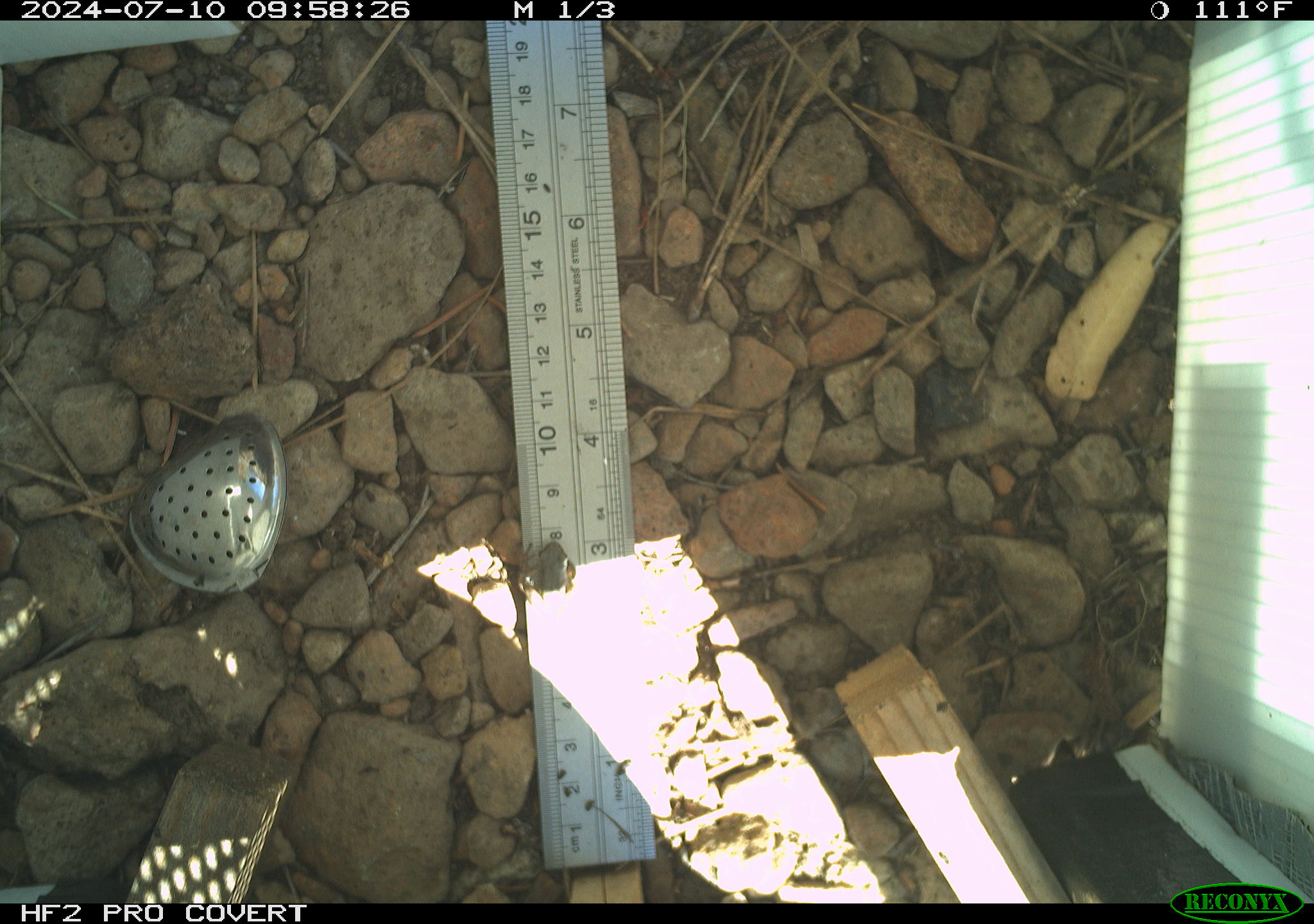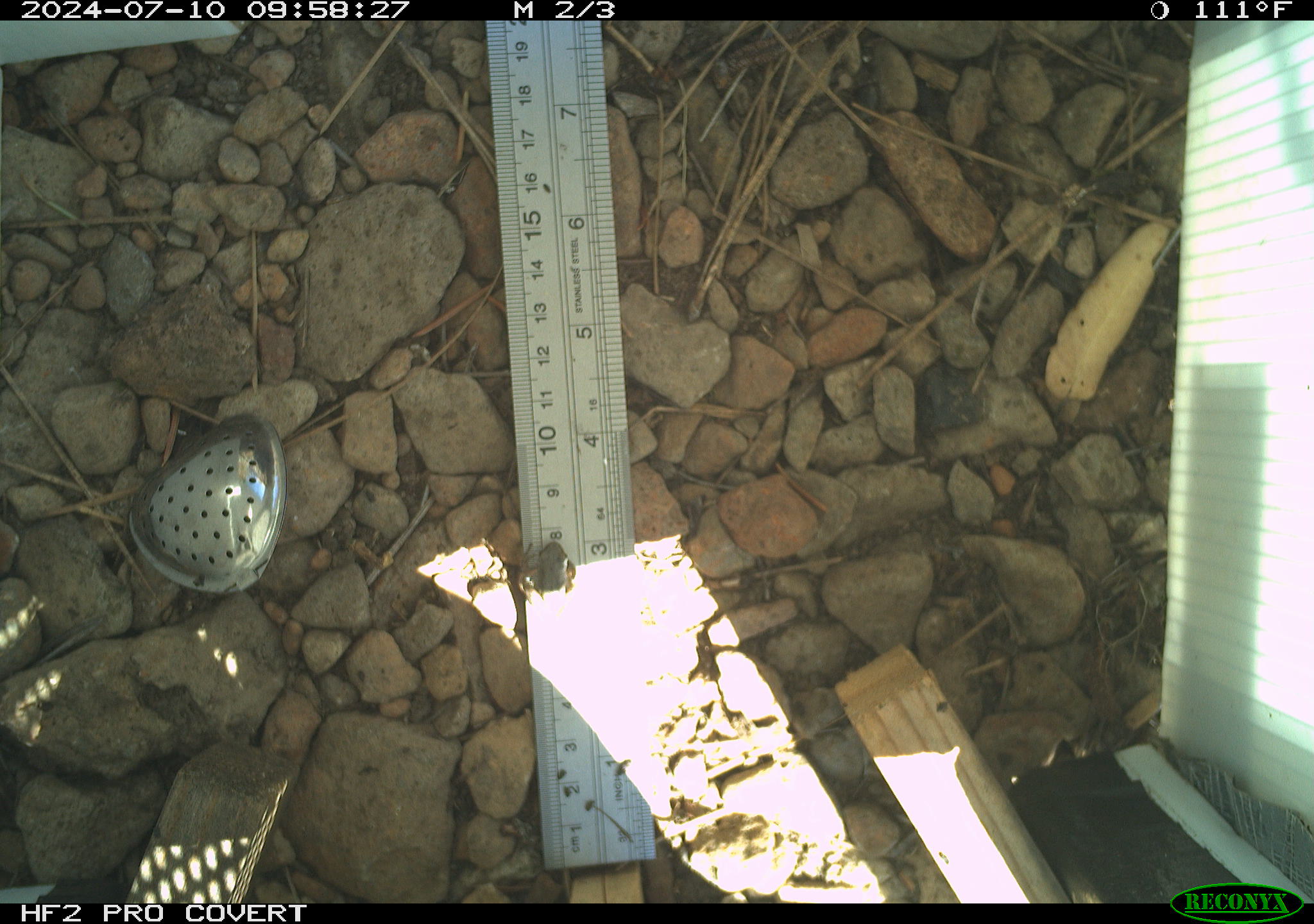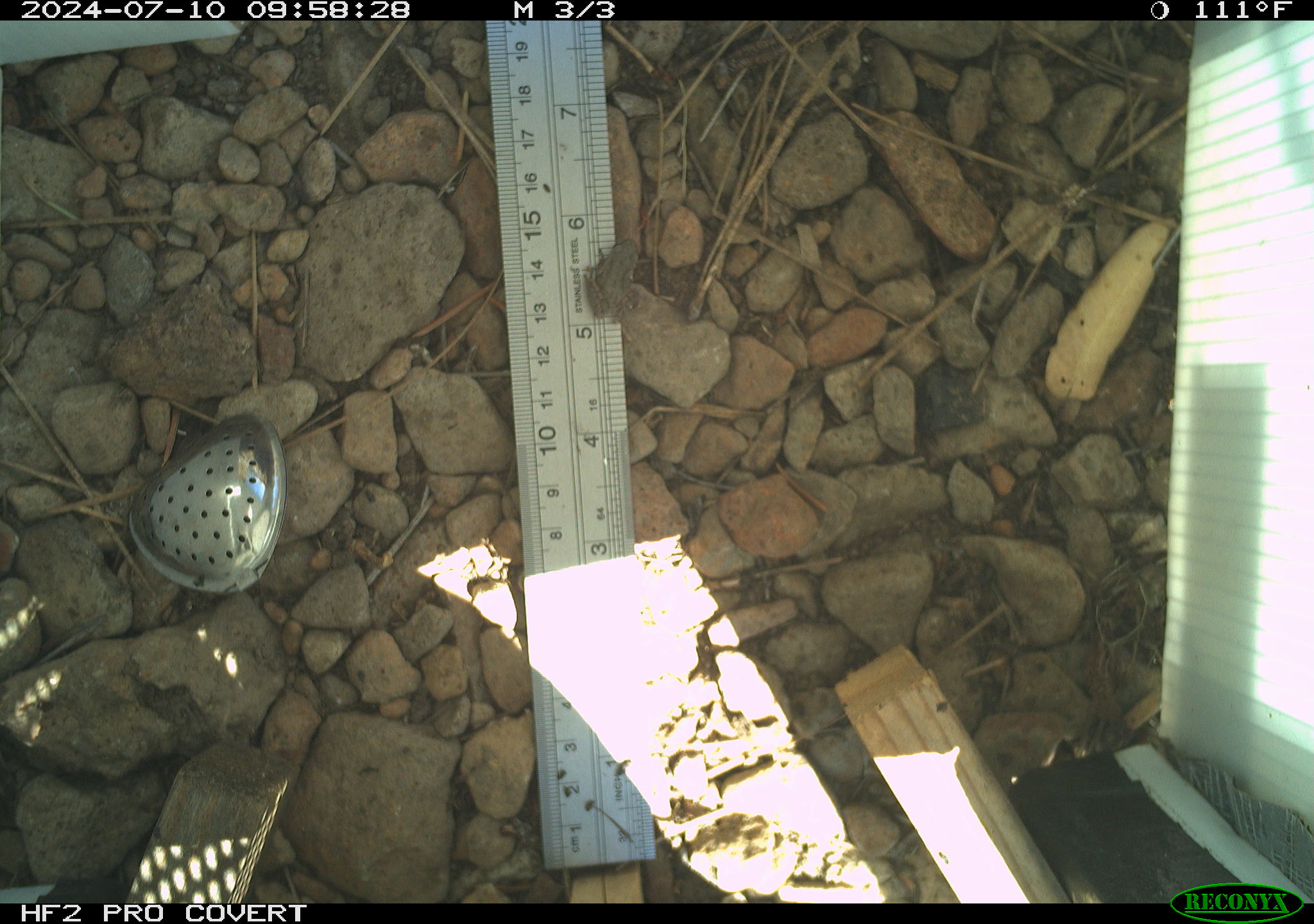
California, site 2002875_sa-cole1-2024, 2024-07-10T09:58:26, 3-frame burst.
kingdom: Animalia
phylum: Chordata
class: Amphibia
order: Anura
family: Hylidae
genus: Pseudacris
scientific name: Pseudacris regilla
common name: sierran treefrog